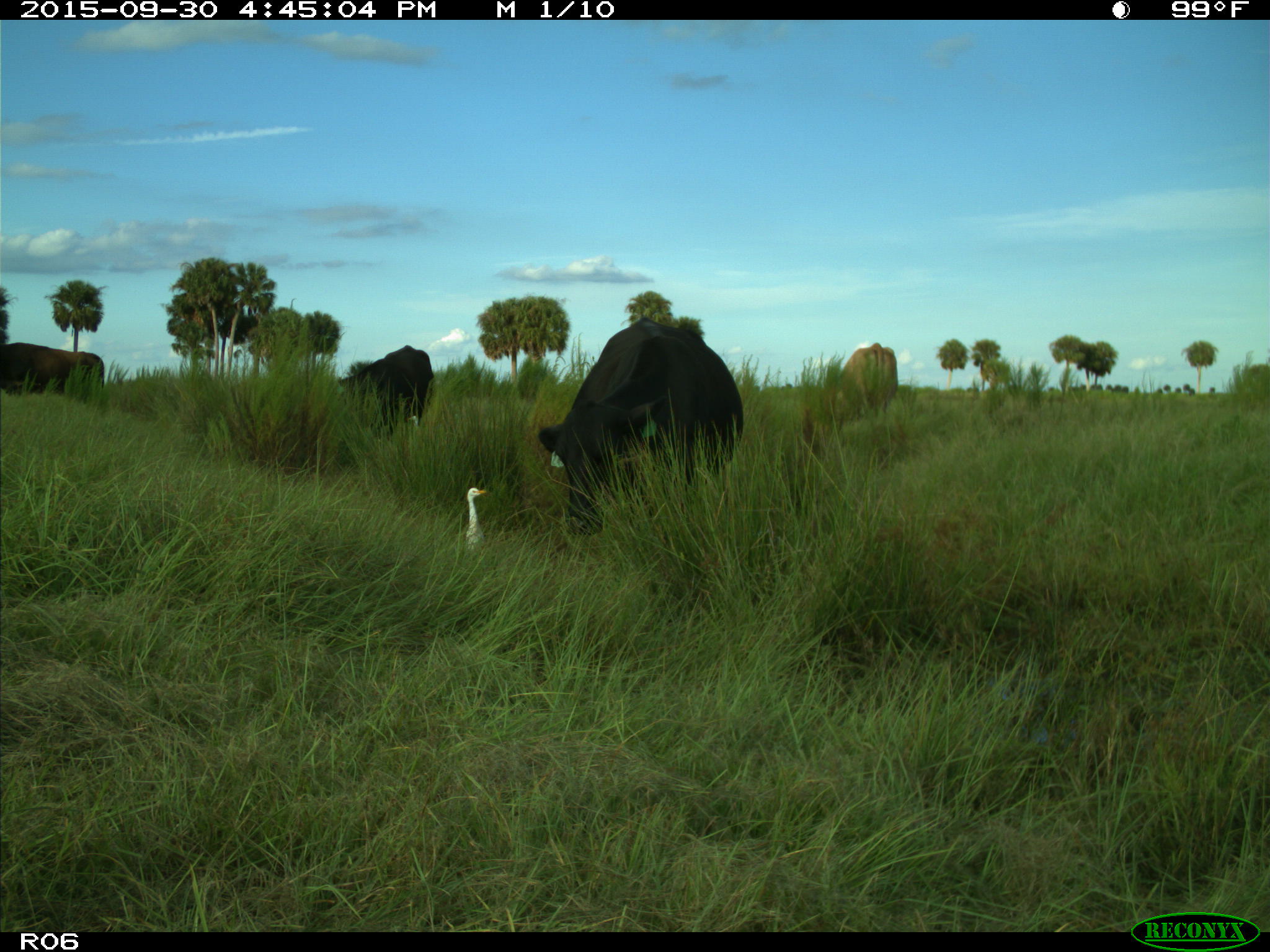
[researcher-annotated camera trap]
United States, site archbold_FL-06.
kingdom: Animalia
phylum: Chordata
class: Mammalia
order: Artiodactyla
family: Bovidae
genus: Bos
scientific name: Bos taurus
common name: domestic cow